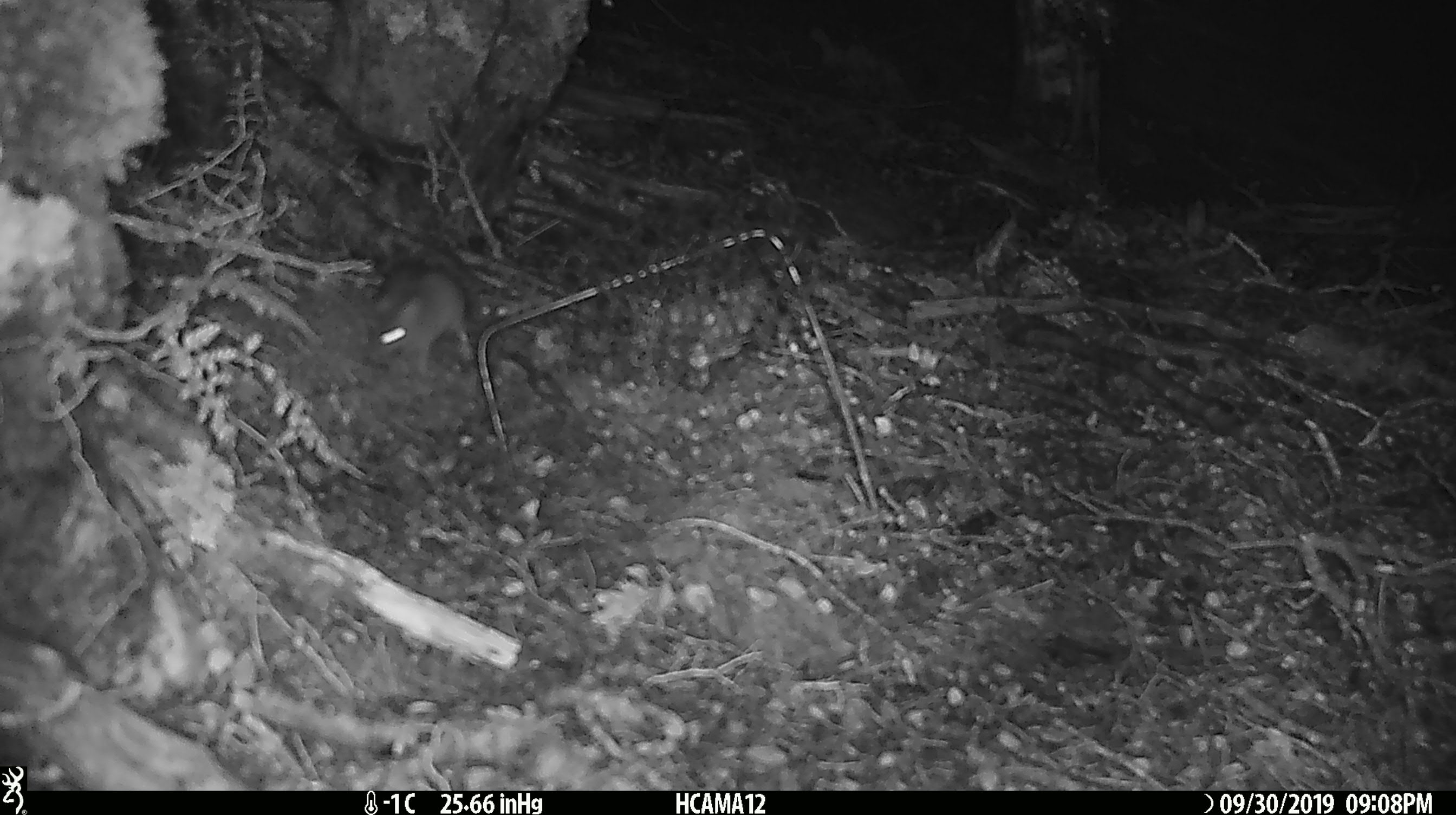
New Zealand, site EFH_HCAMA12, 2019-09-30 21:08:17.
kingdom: Animalia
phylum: Chordata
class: Mammalia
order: Rodentia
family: Muridae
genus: Mus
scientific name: Mus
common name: mouse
Mouse (Mus).